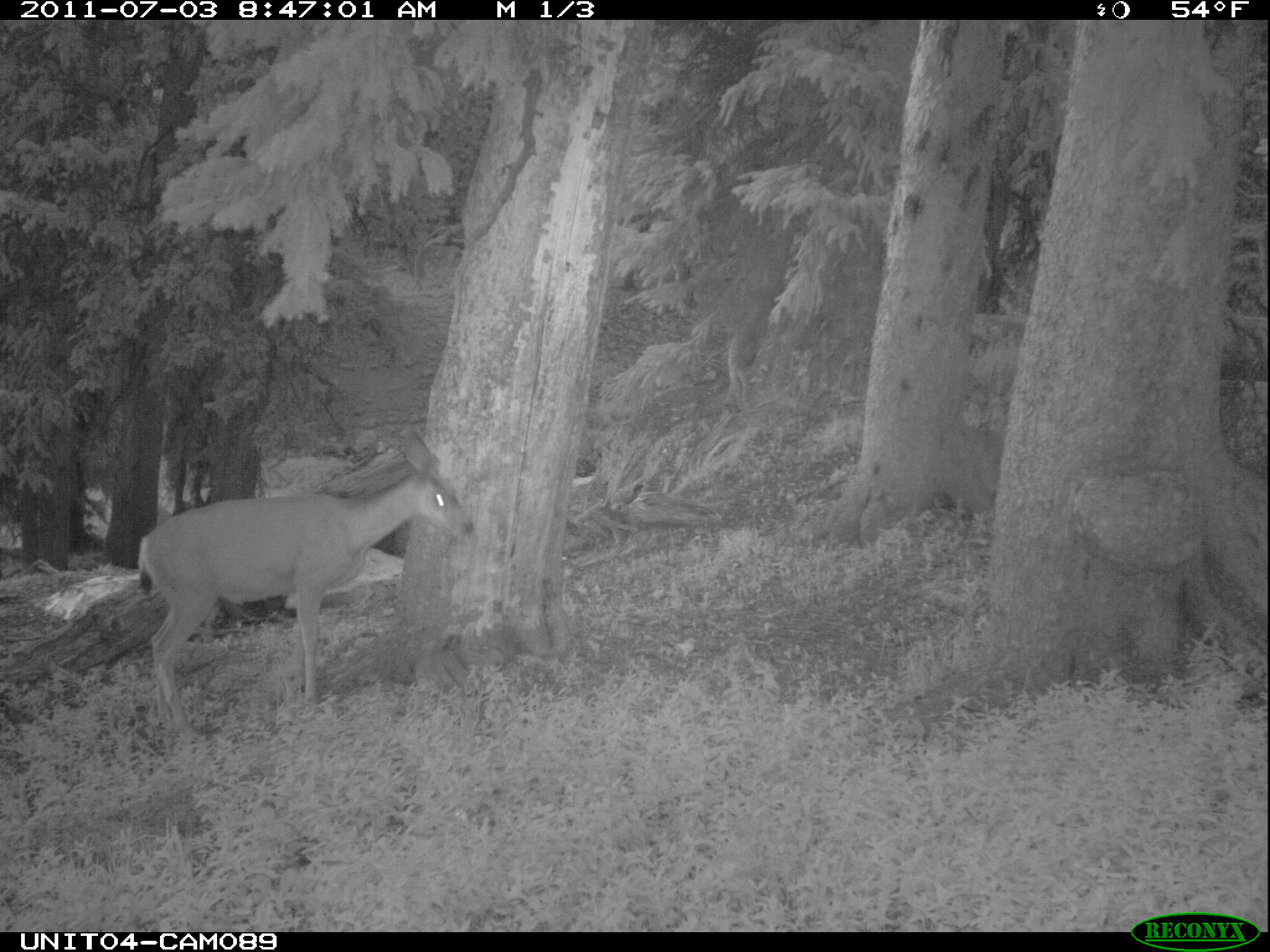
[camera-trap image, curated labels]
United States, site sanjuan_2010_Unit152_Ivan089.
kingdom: Animalia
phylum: Chordata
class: Mammalia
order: Artiodactyla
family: Cervidae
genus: Odocoileus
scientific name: Odocoileus hemionus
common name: mule deer